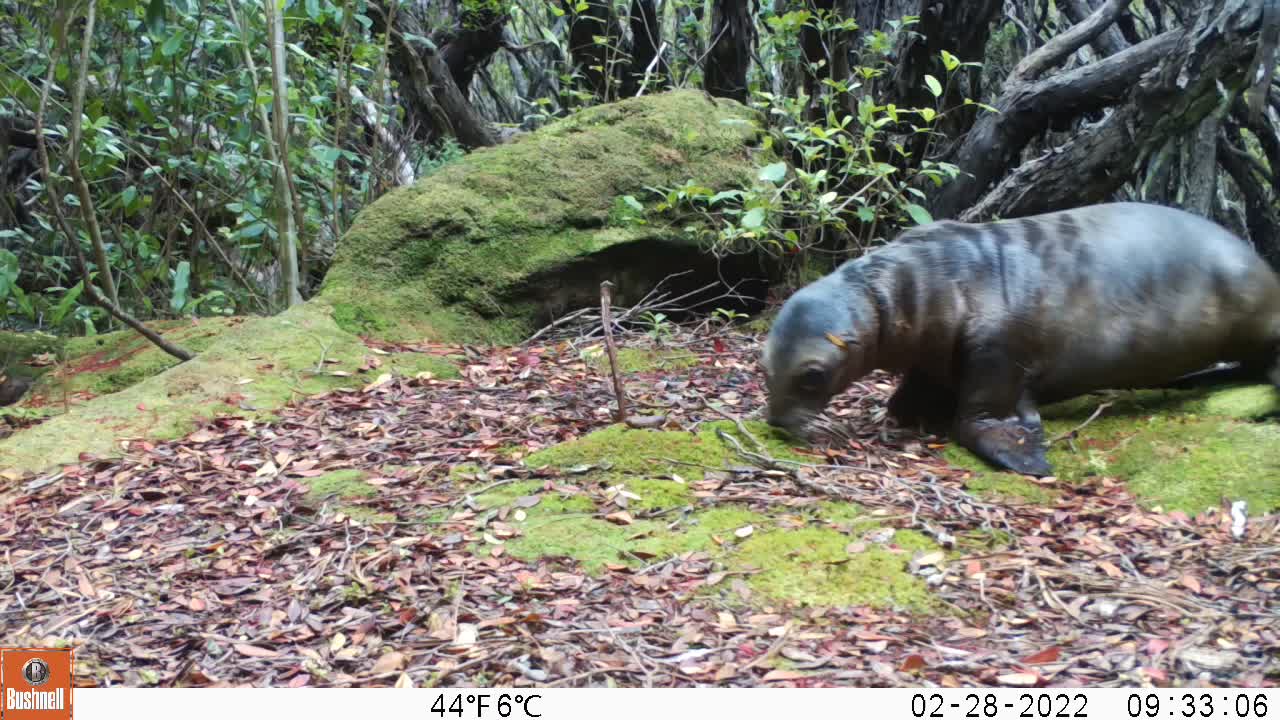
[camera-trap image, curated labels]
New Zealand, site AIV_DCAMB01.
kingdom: Animalia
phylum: Chordata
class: Mammalia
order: Carnivora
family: Otariidae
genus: Phocarctos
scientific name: Phocarctos hookeri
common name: new zealand sea lion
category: sealion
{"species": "sealion (new zealand sea lion) (Phocarctos hookeri)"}